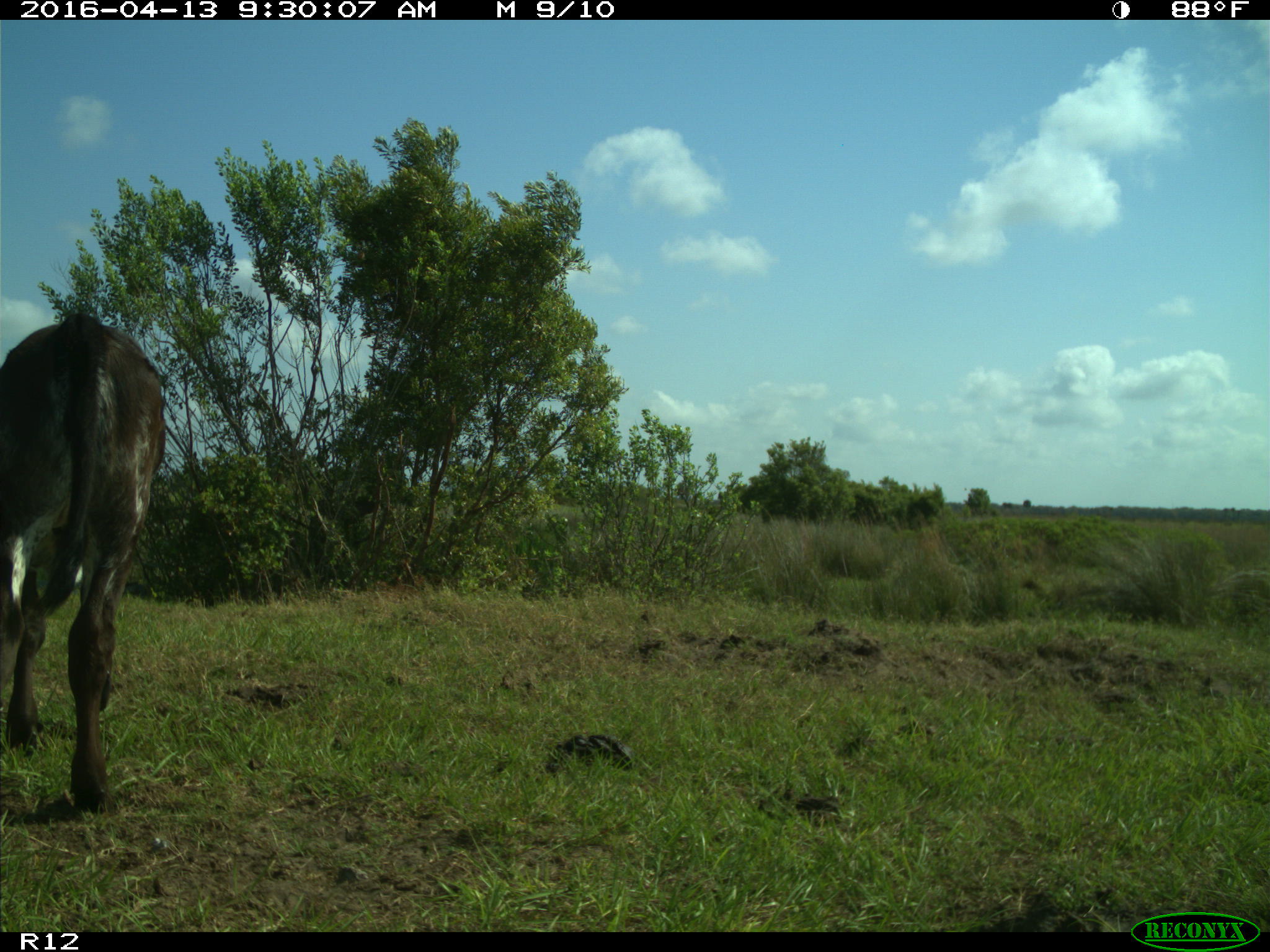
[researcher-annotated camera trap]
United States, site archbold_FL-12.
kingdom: Animalia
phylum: Chordata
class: Mammalia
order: Artiodactyla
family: Bovidae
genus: Bos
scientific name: Bos taurus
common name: domestic cow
Bos taurus (domestic cow).